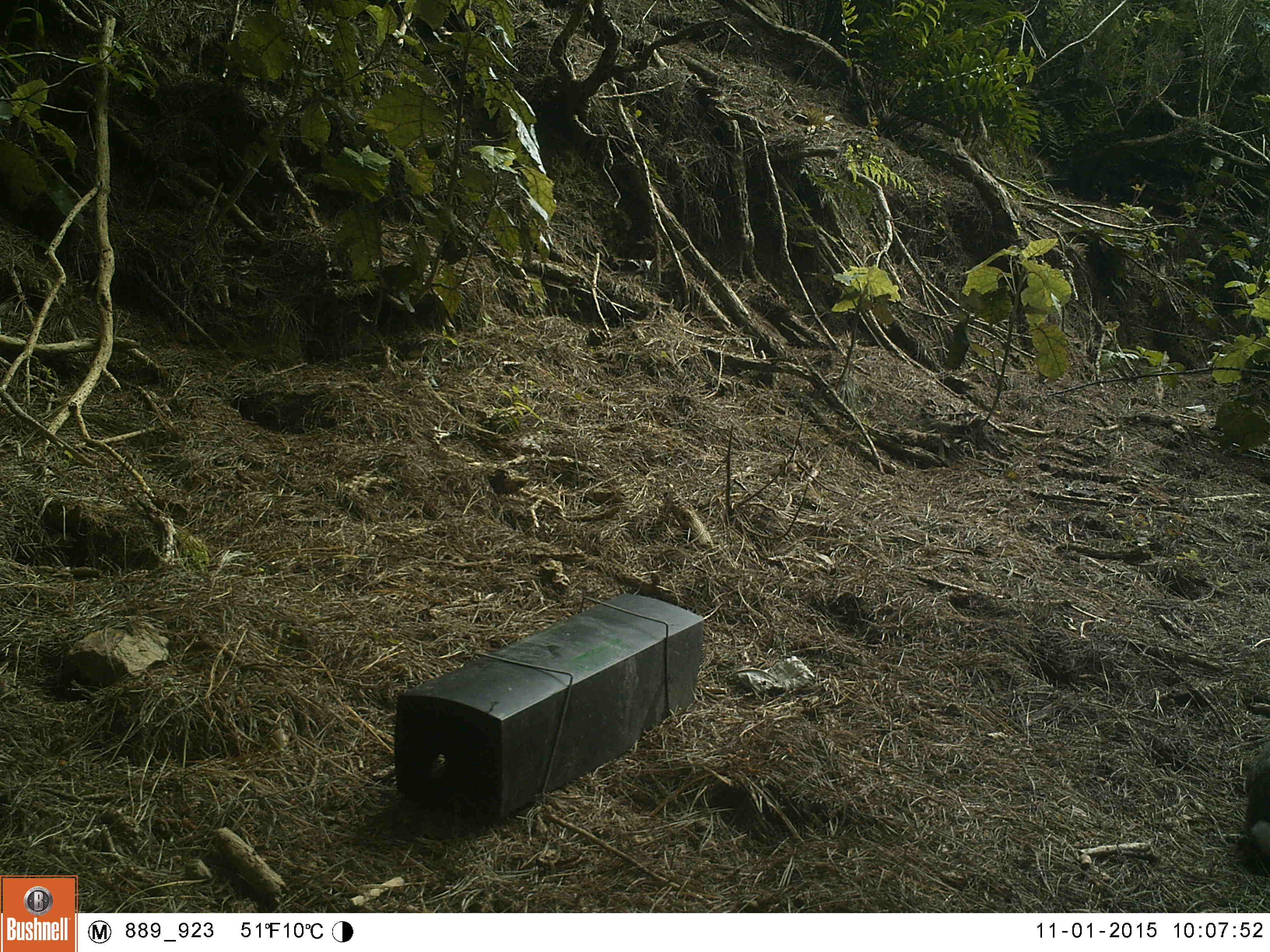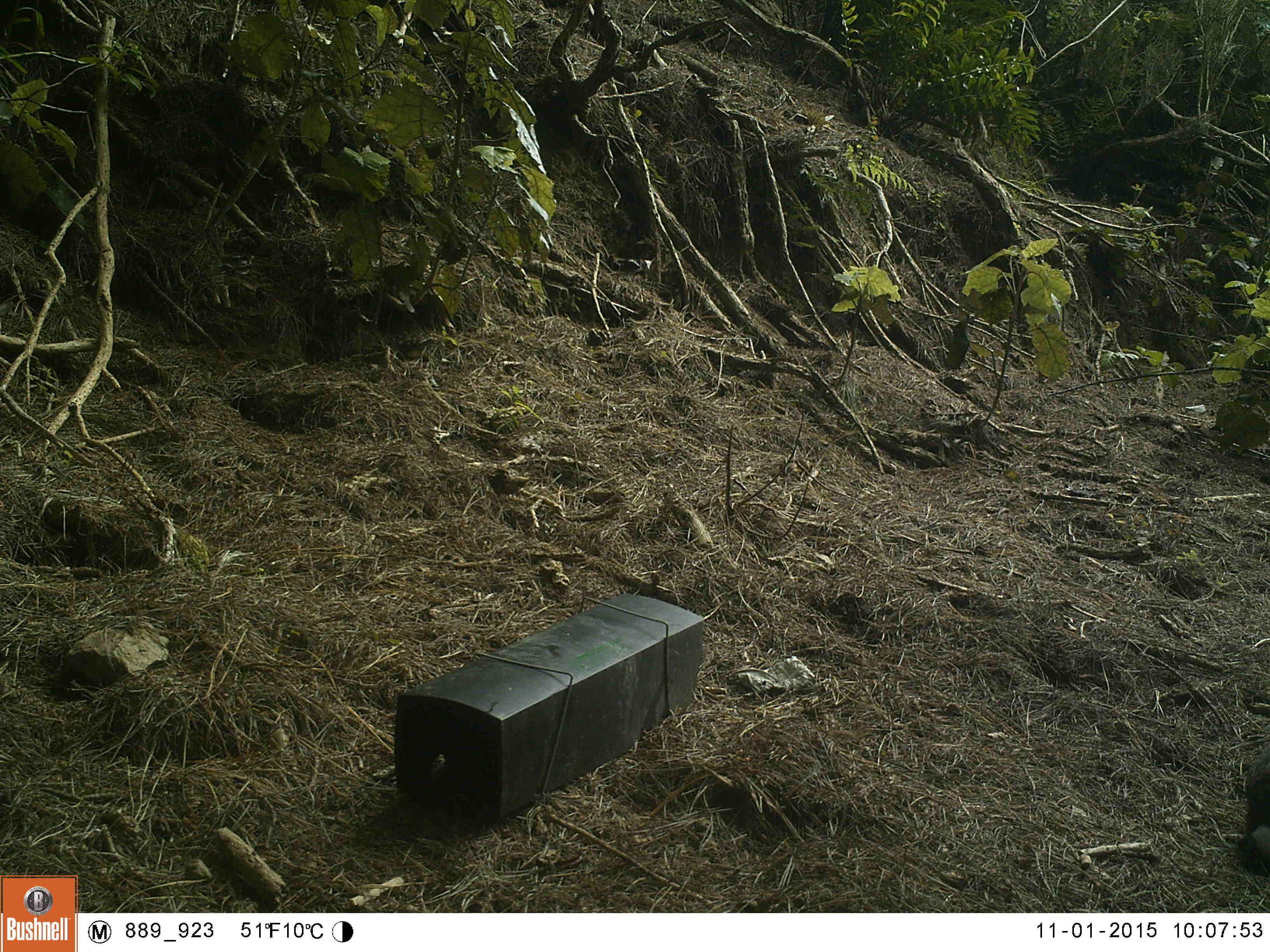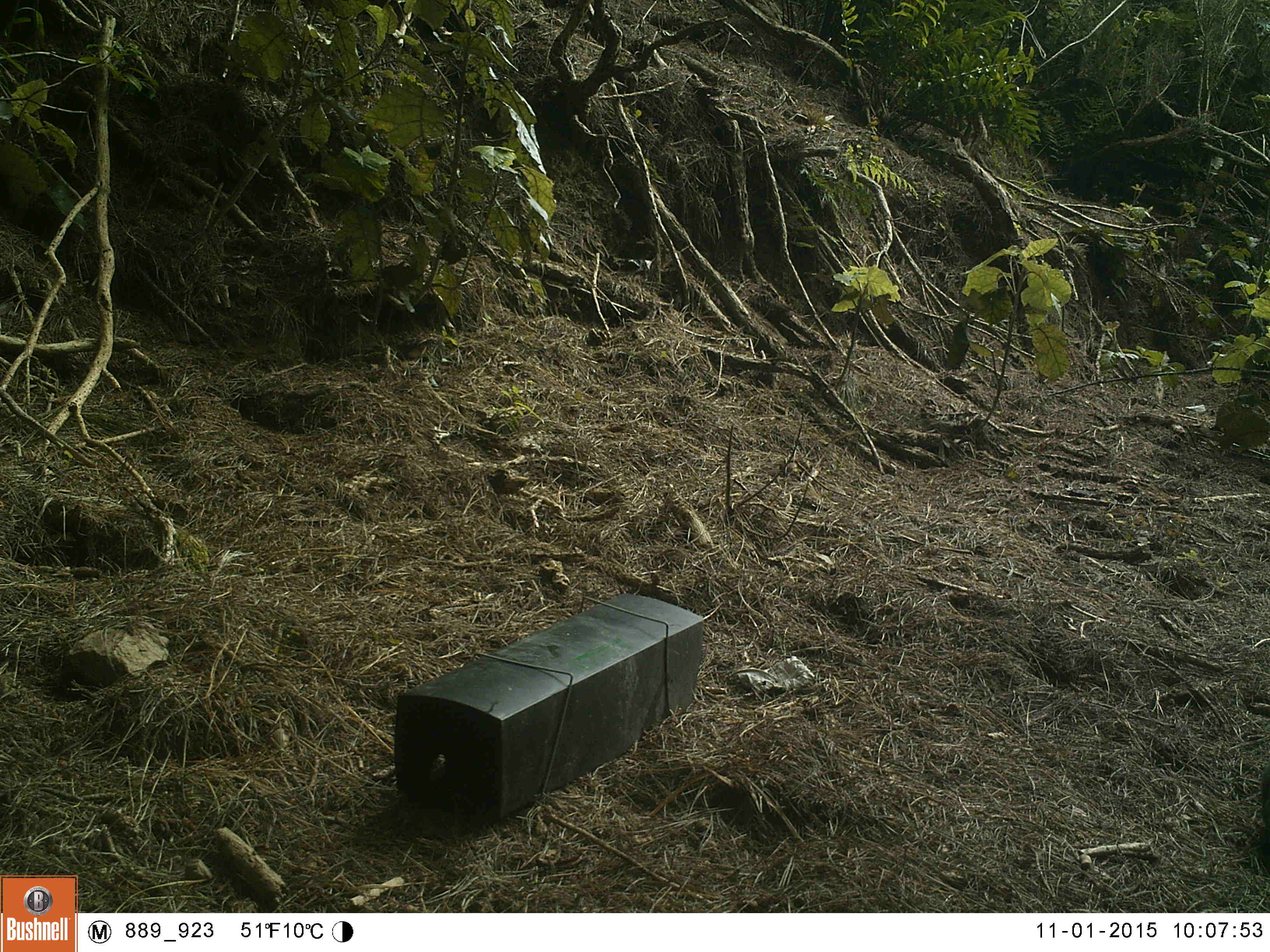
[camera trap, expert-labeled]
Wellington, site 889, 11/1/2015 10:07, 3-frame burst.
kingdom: Animalia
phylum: Chordata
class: Mammalia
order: Lagomorpha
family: Leporidae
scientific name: Leporidae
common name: rabbit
Rabbit (Leporidae).